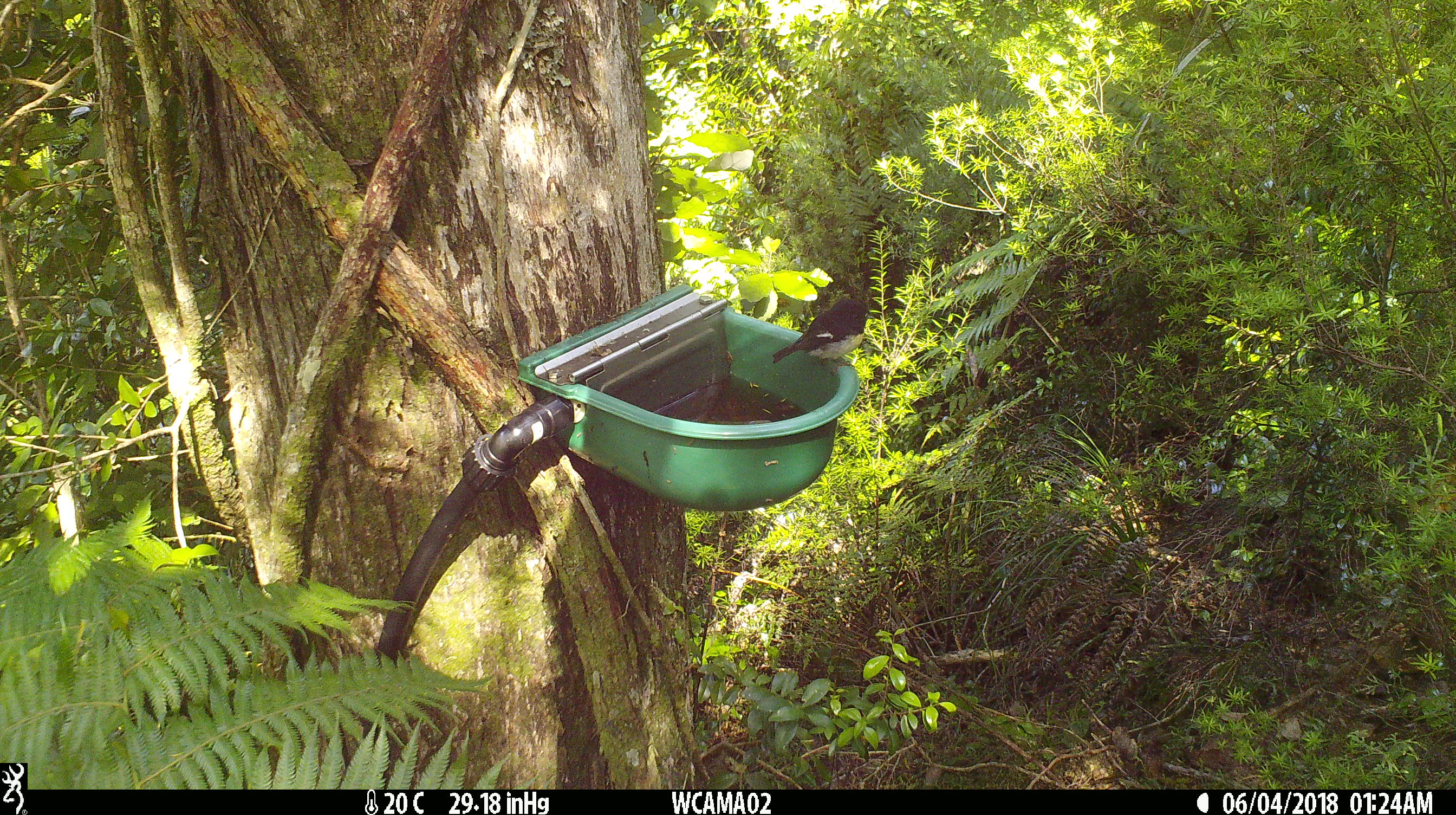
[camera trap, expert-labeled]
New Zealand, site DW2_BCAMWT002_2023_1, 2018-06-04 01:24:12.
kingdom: Animalia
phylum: Chordata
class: Aves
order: Passeriformes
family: Petroicidae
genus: Petroica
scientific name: Petroica macrocephala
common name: tomtit